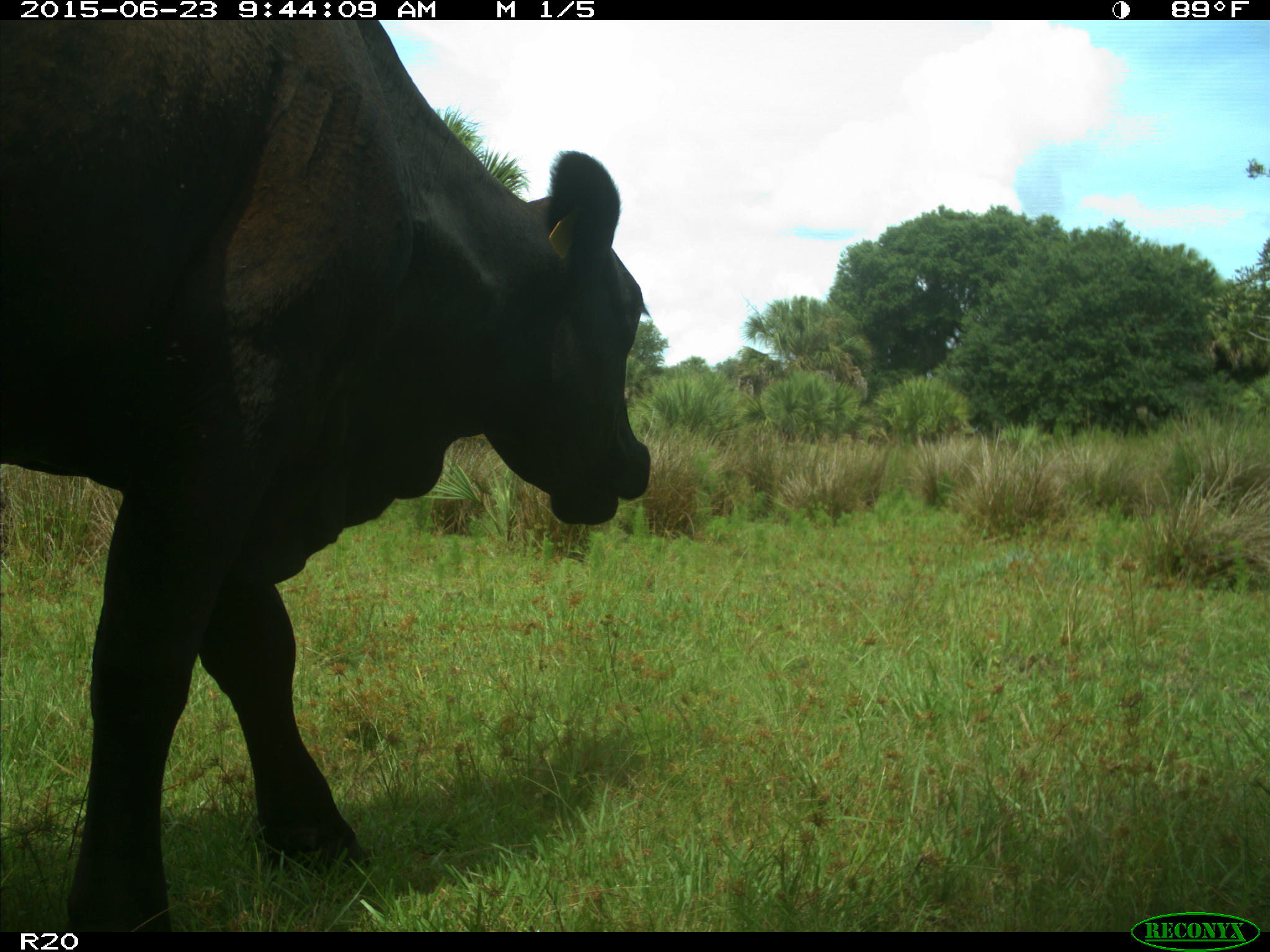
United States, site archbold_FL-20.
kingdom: Animalia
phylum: Chordata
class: Mammalia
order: Artiodactyla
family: Bovidae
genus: Bos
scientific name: Bos taurus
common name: domestic cow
Bos taurus (domestic cow).